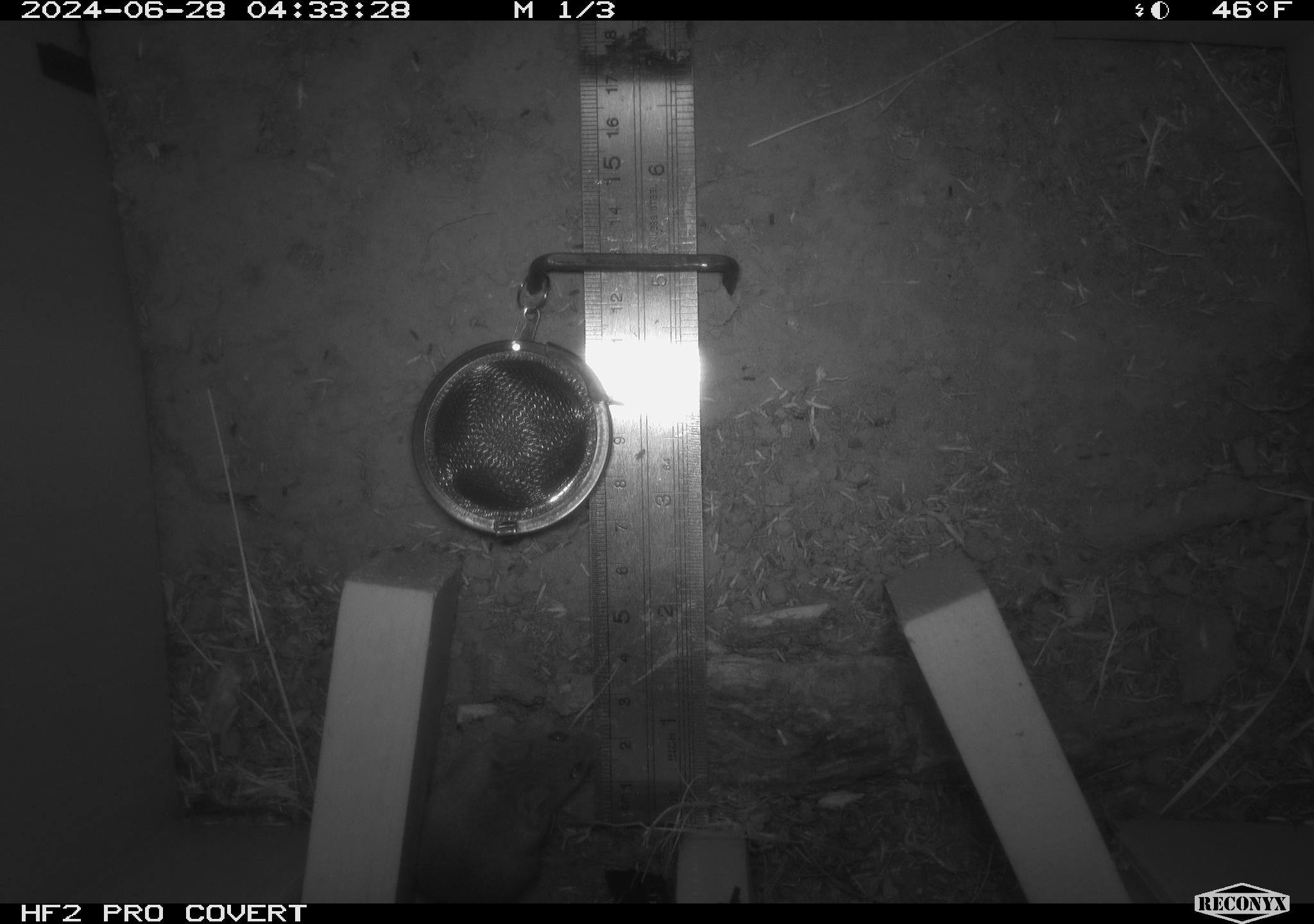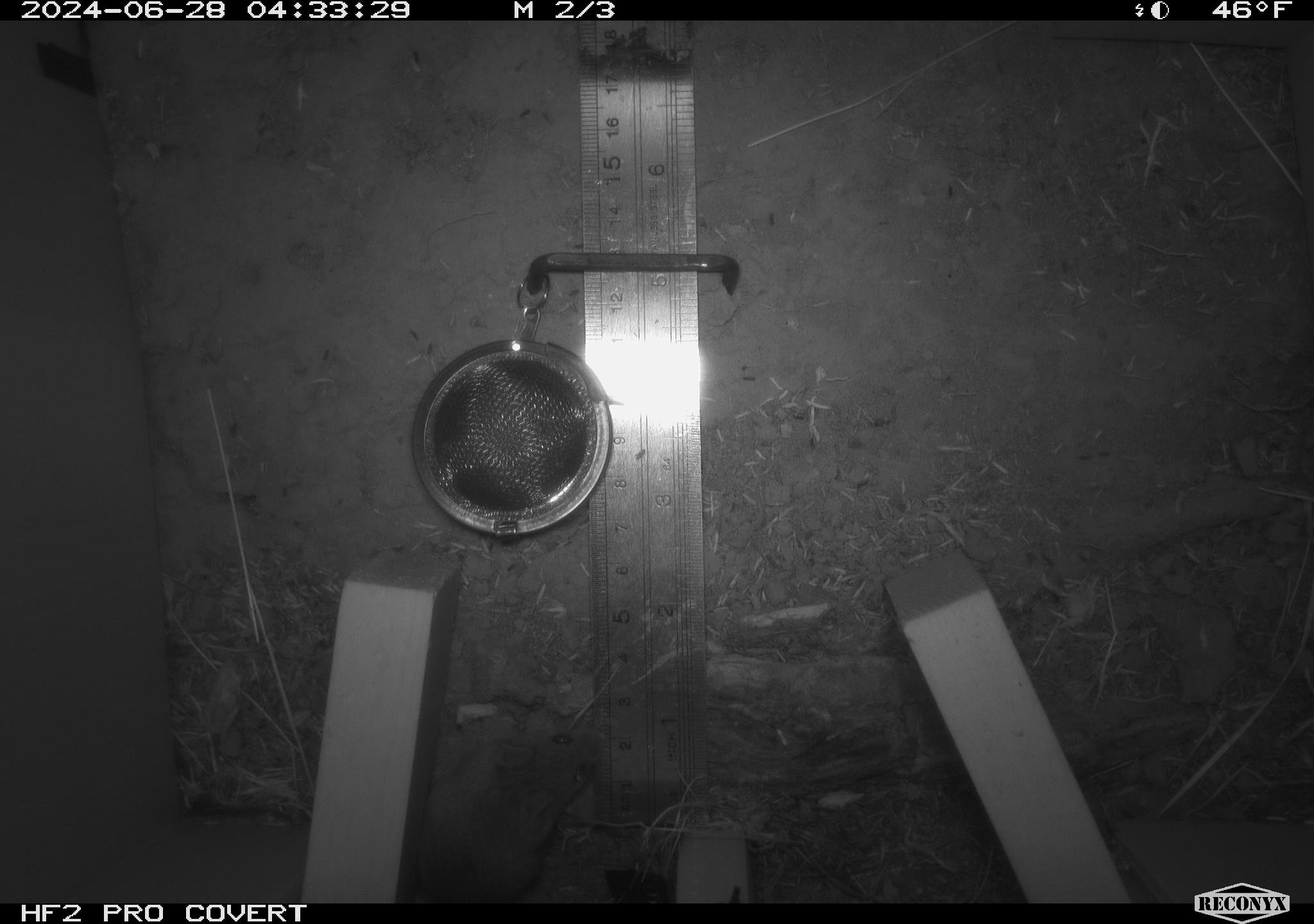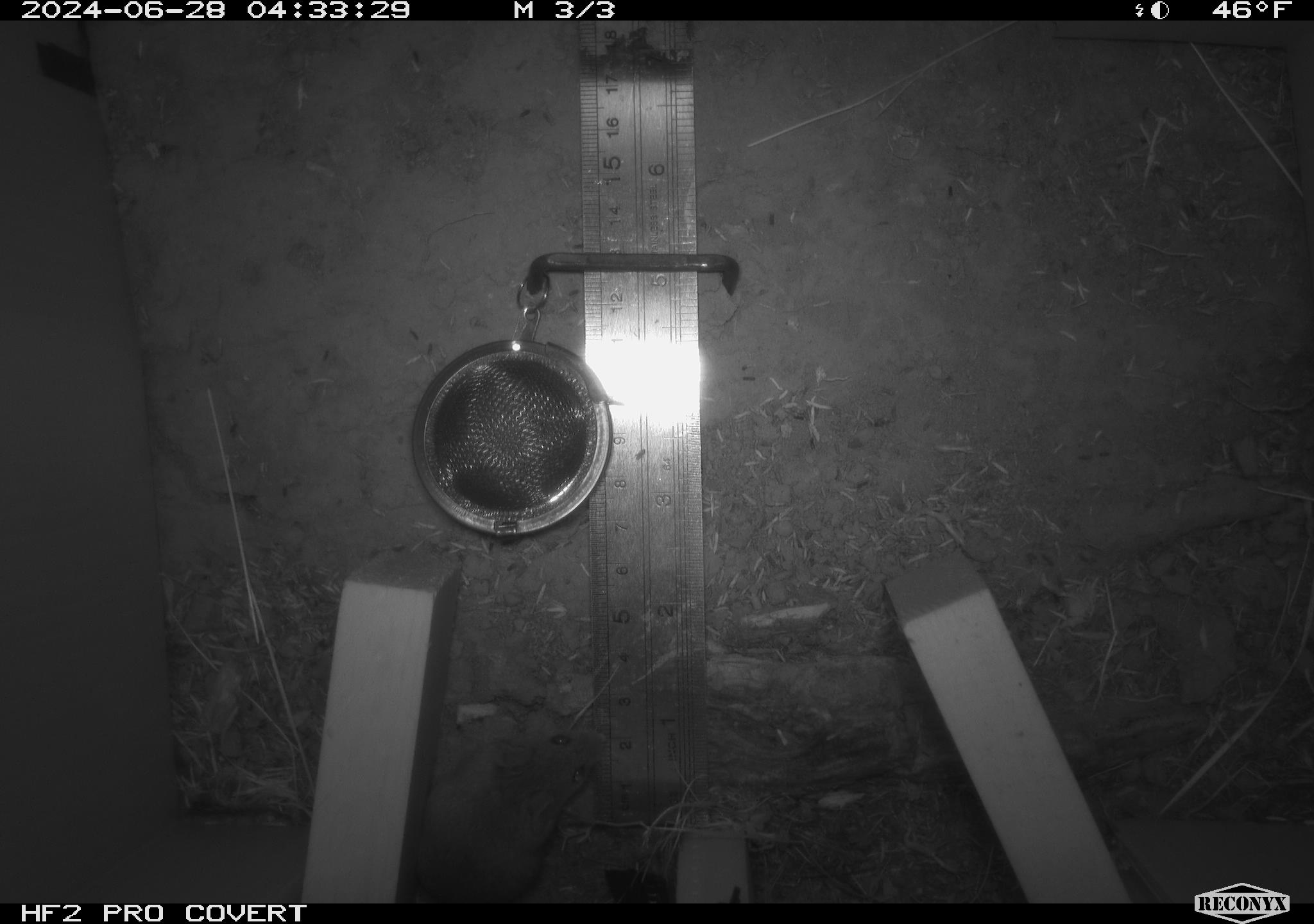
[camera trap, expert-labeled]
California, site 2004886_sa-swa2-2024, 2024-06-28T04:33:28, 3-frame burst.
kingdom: Animalia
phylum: Chordata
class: Mammalia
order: Rodentia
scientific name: Rodentia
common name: mouse species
Mouse species (Rodentia).